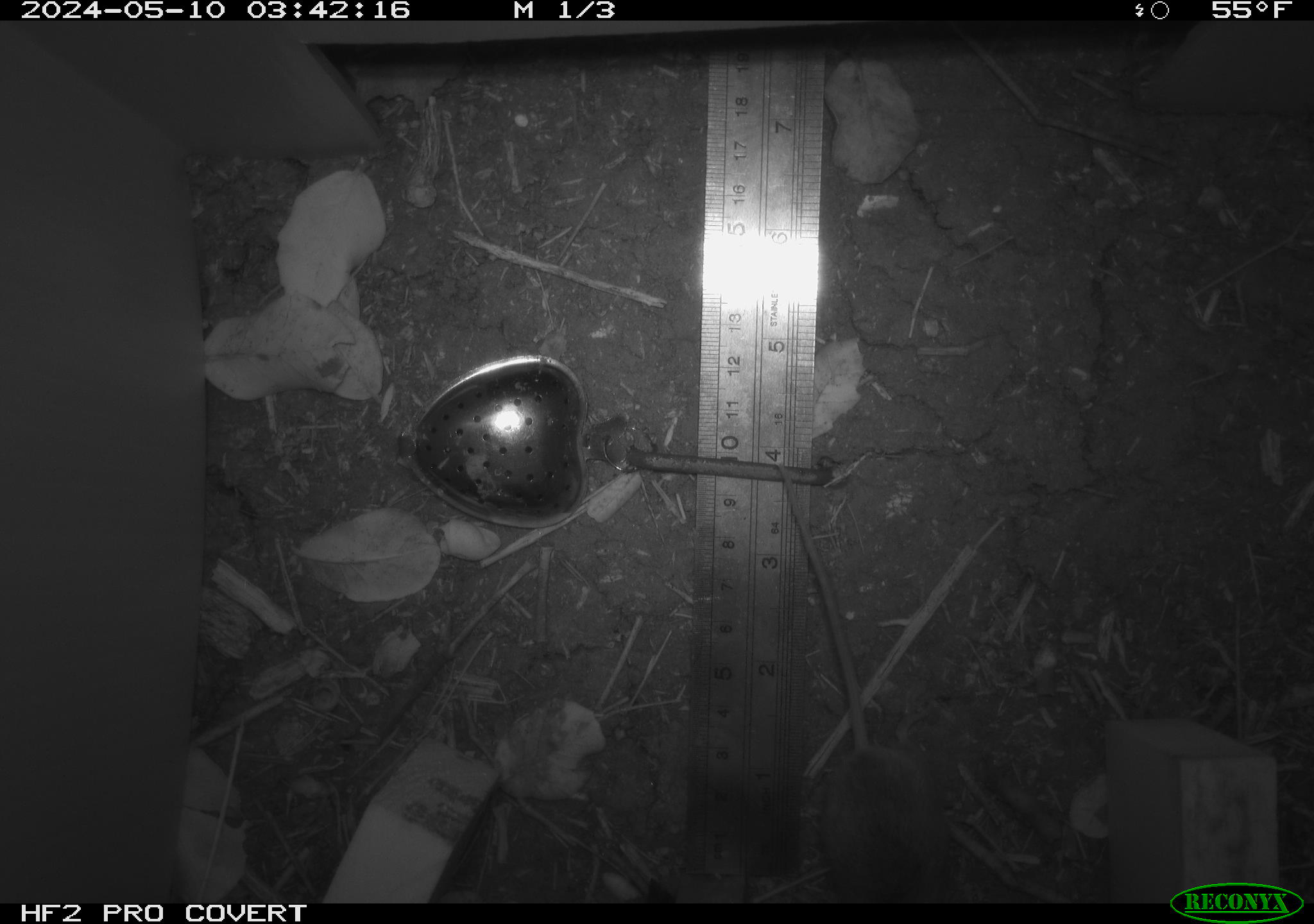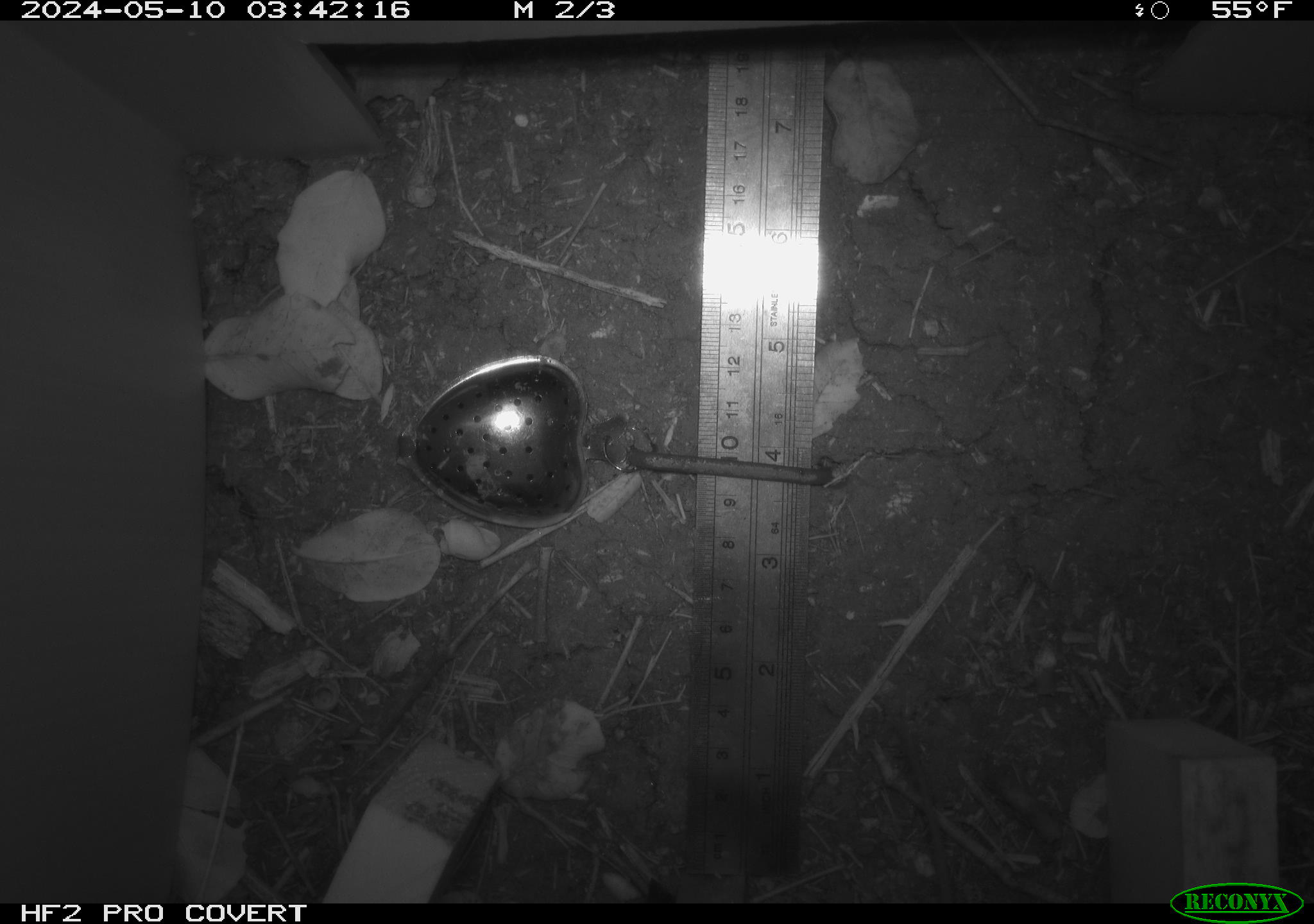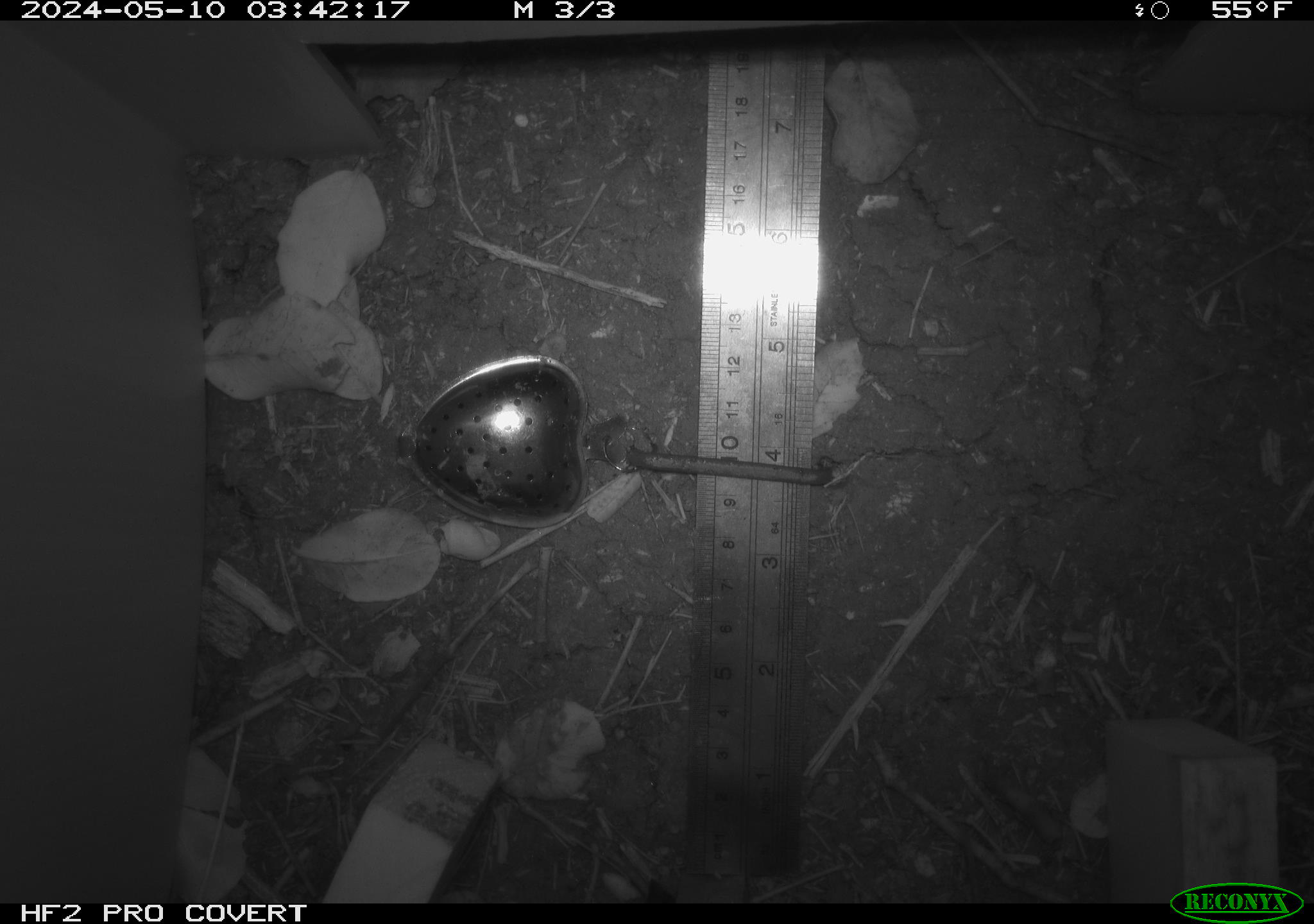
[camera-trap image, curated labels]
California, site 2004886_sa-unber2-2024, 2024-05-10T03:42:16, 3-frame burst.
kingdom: Animalia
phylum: Chordata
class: Mammalia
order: Rodentia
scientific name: Rodentia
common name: mouse species